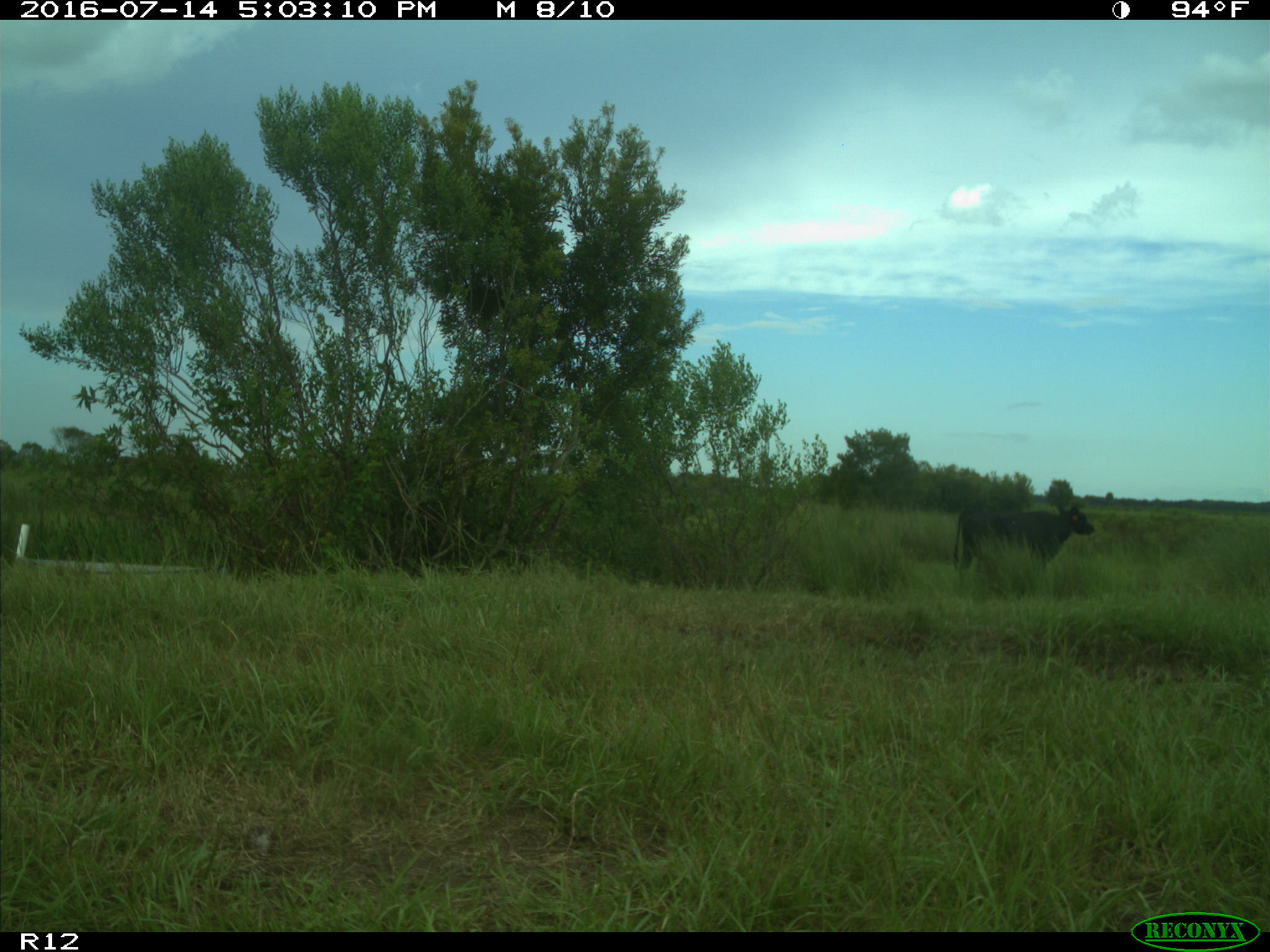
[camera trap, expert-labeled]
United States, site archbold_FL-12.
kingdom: Animalia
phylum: Chordata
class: Mammalia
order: Artiodactyla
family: Bovidae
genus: Bos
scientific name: Bos taurus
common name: domestic cow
Bos taurus (domestic cow).